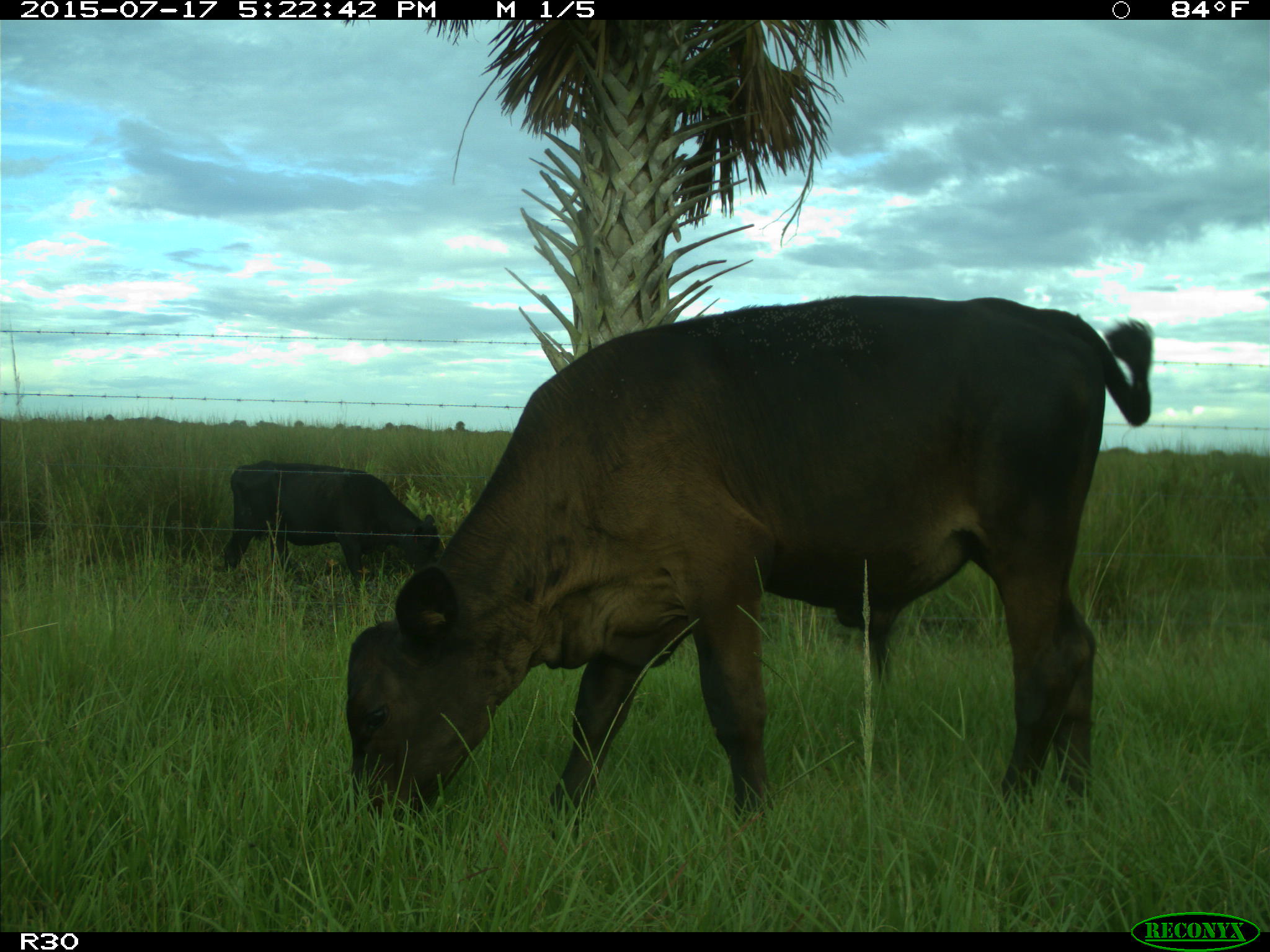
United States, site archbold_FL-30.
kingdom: Animalia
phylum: Chordata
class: Mammalia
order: Artiodactyla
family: Bovidae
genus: Bos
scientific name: Bos taurus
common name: domestic cow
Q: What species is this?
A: Bos taurus (domestic cow).